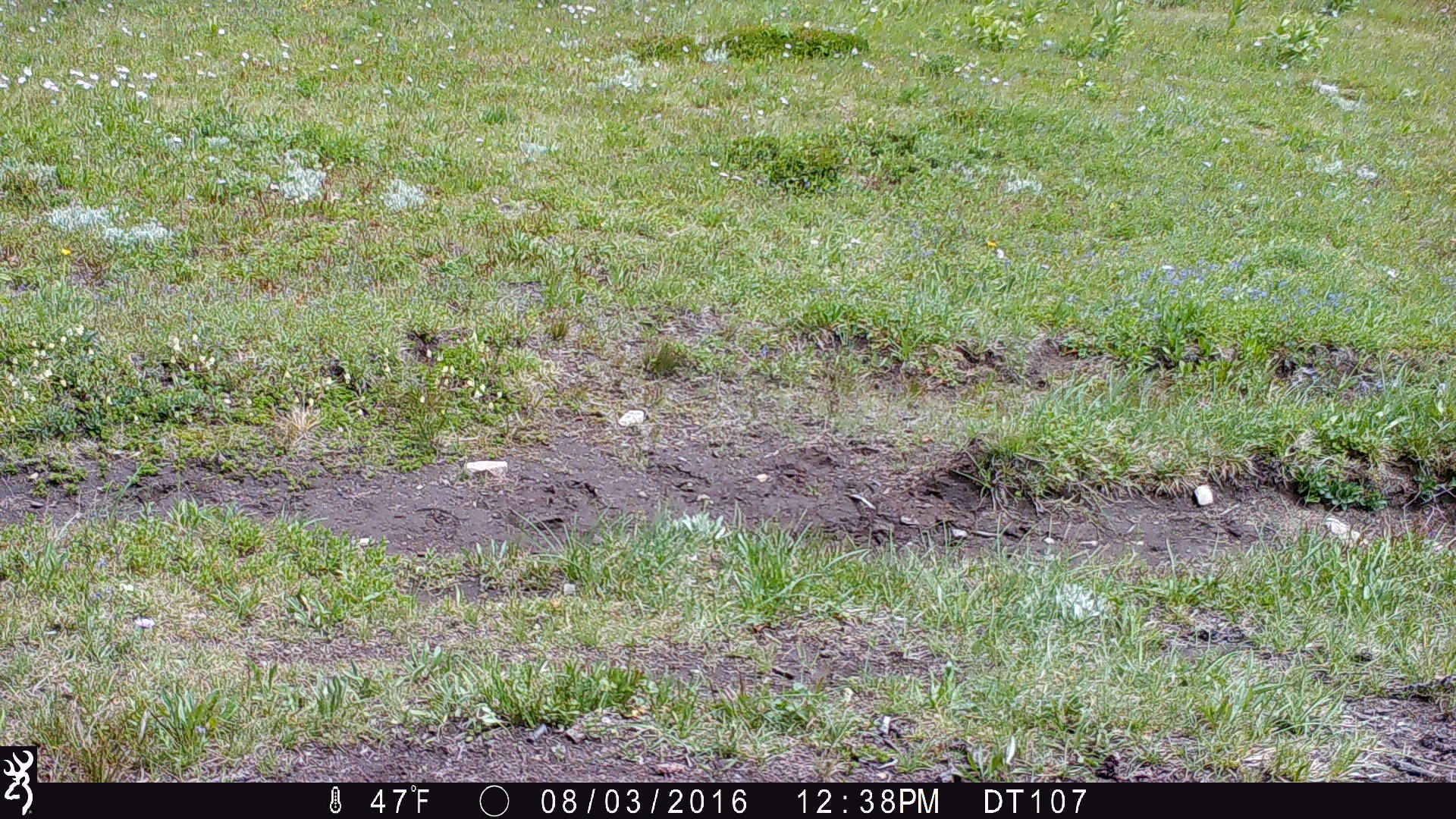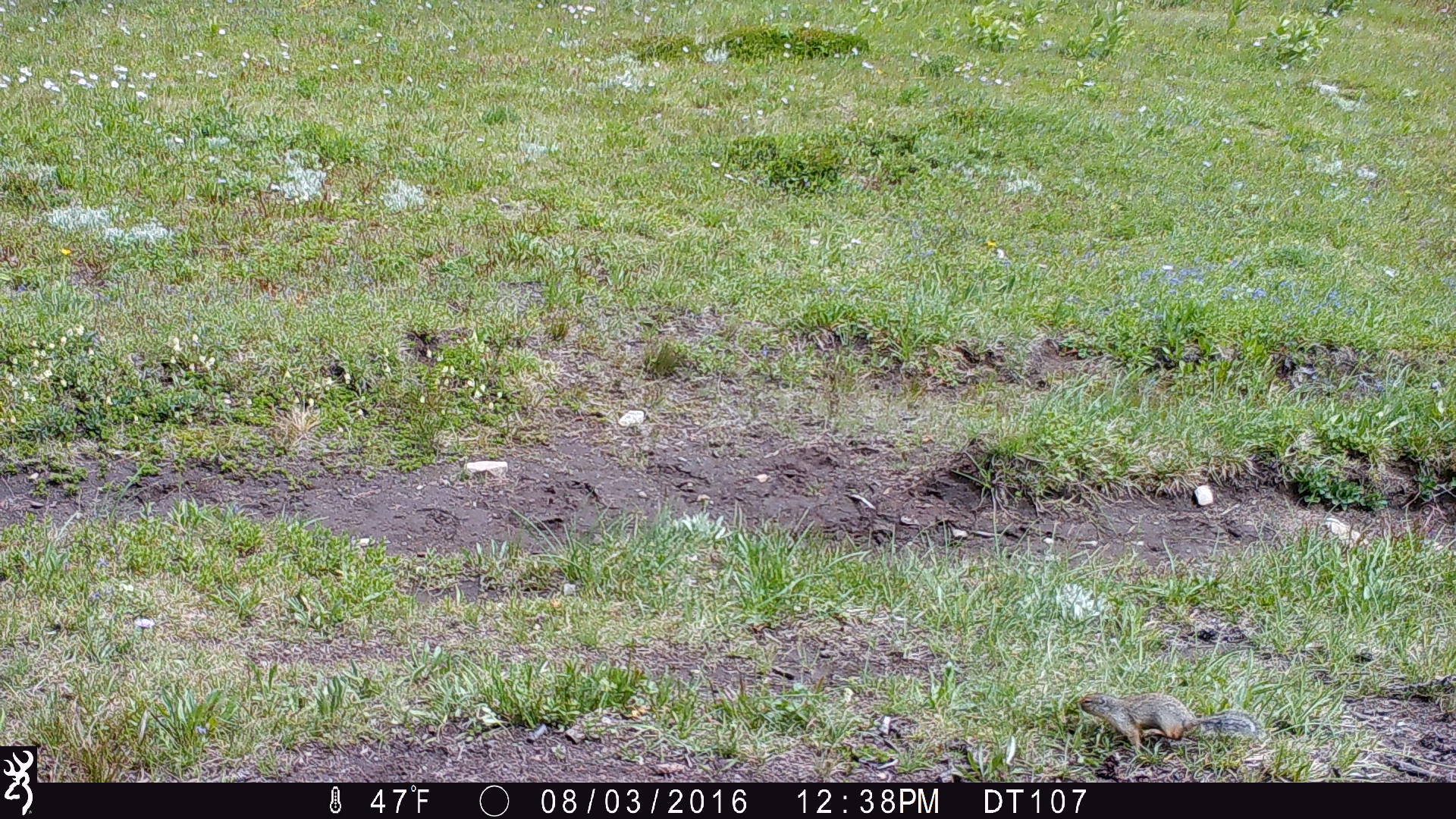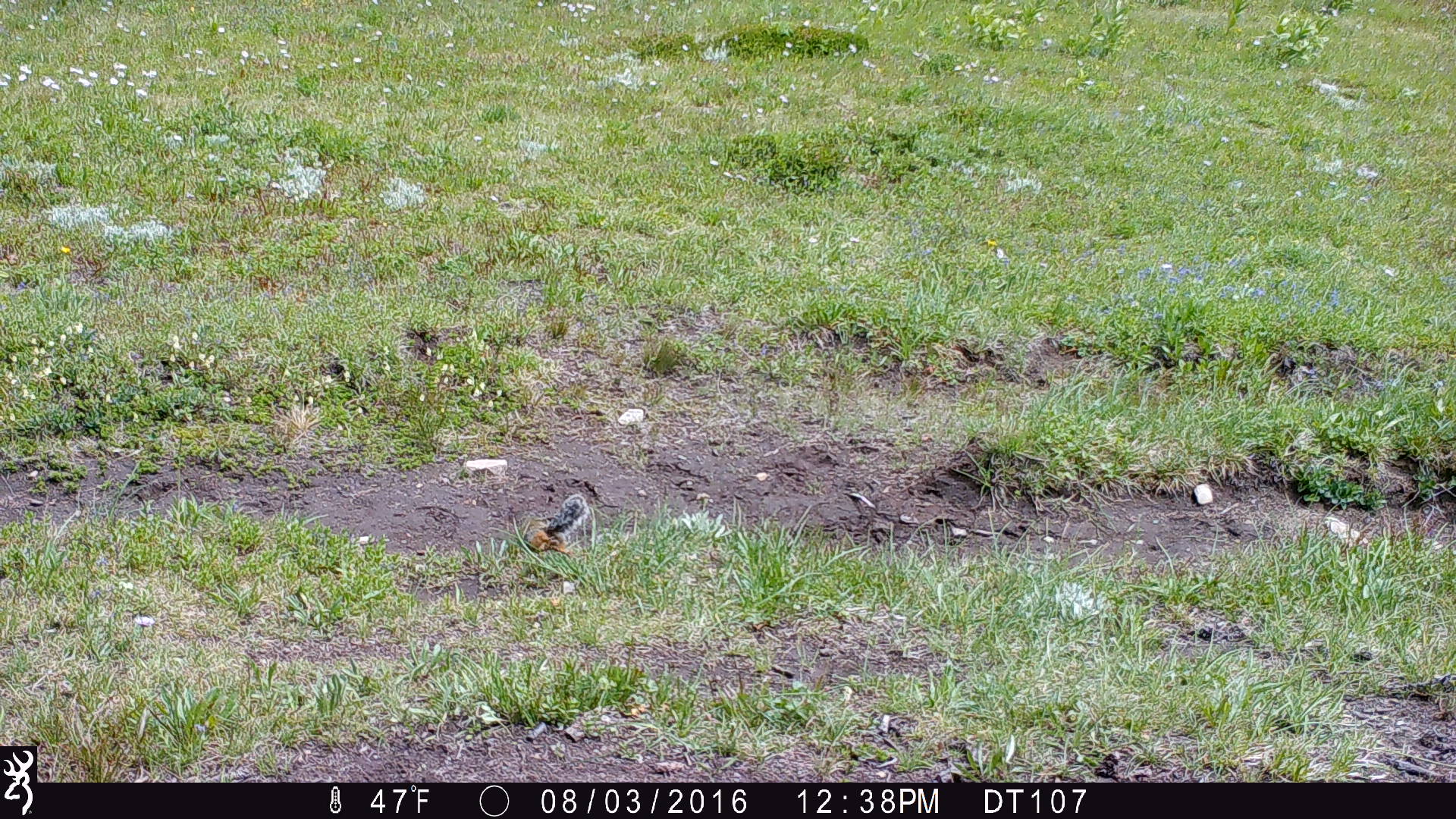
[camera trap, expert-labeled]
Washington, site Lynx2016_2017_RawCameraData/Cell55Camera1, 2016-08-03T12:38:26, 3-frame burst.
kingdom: Animalia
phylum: Chordata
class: Mammalia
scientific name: Mammalia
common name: small mammal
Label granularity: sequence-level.